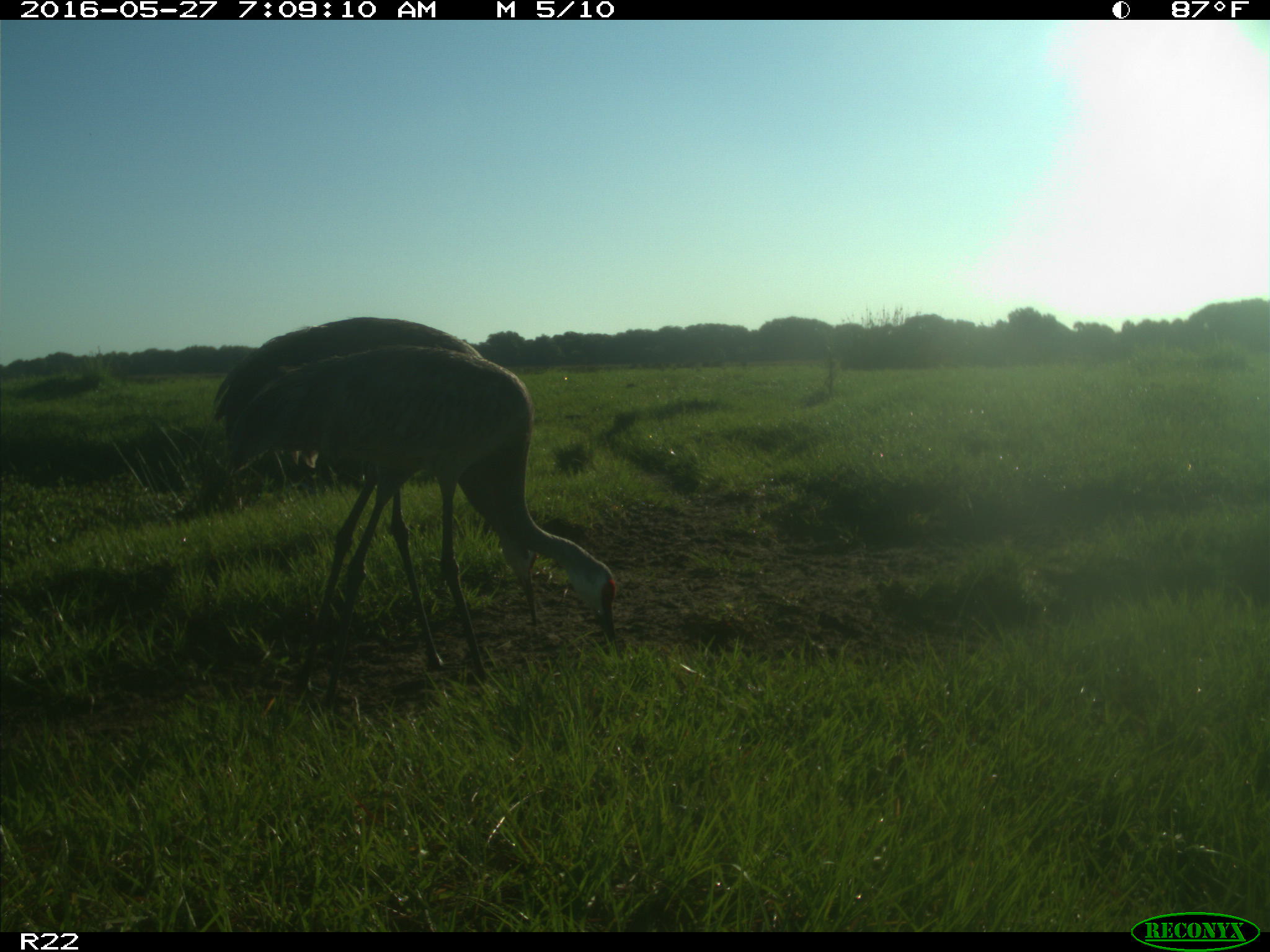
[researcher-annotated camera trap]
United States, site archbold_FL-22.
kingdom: Animalia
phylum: Chordata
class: Aves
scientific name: Aves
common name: birds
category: unidentified bird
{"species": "unidentified bird (birds) (Aves)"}